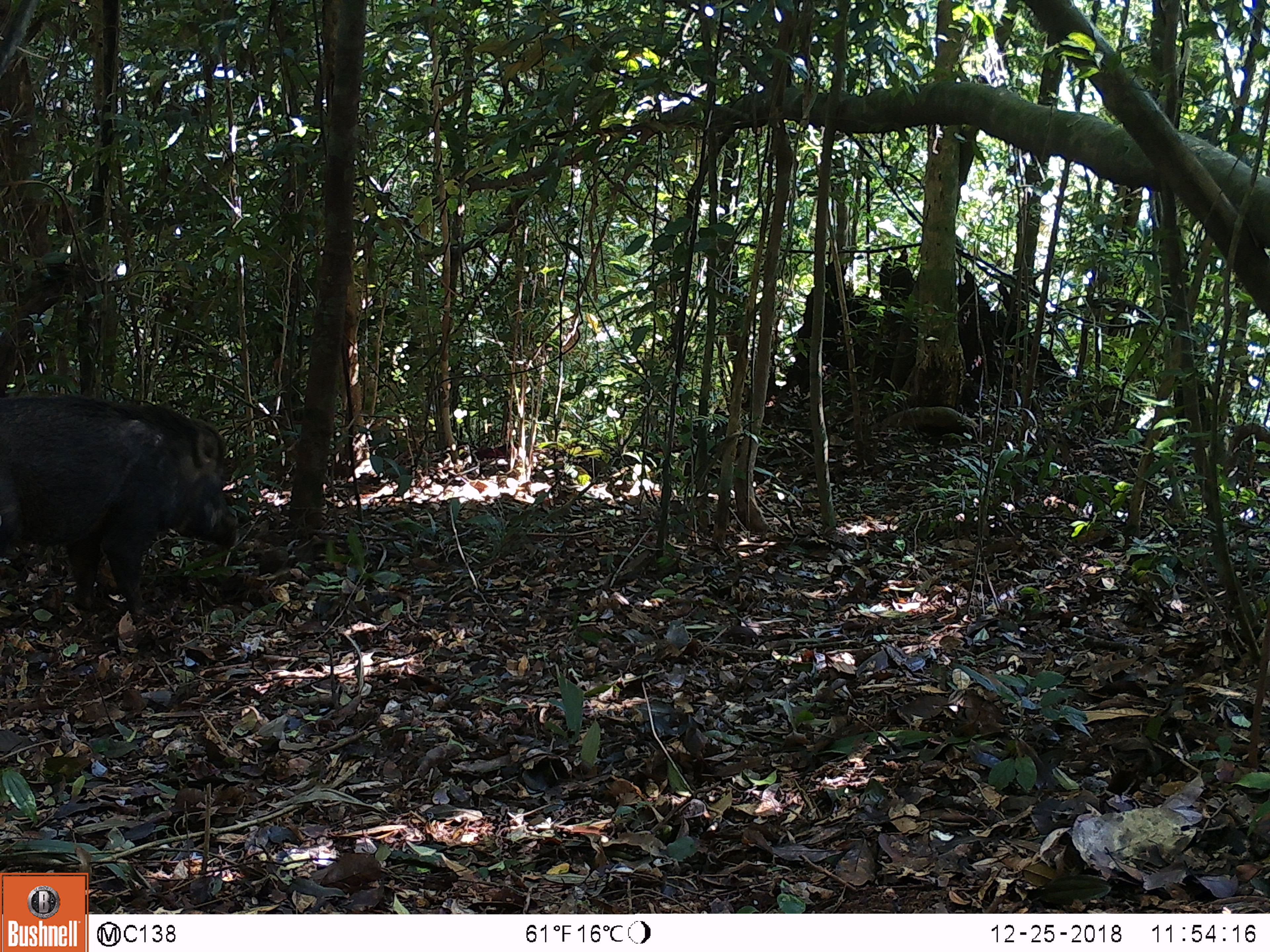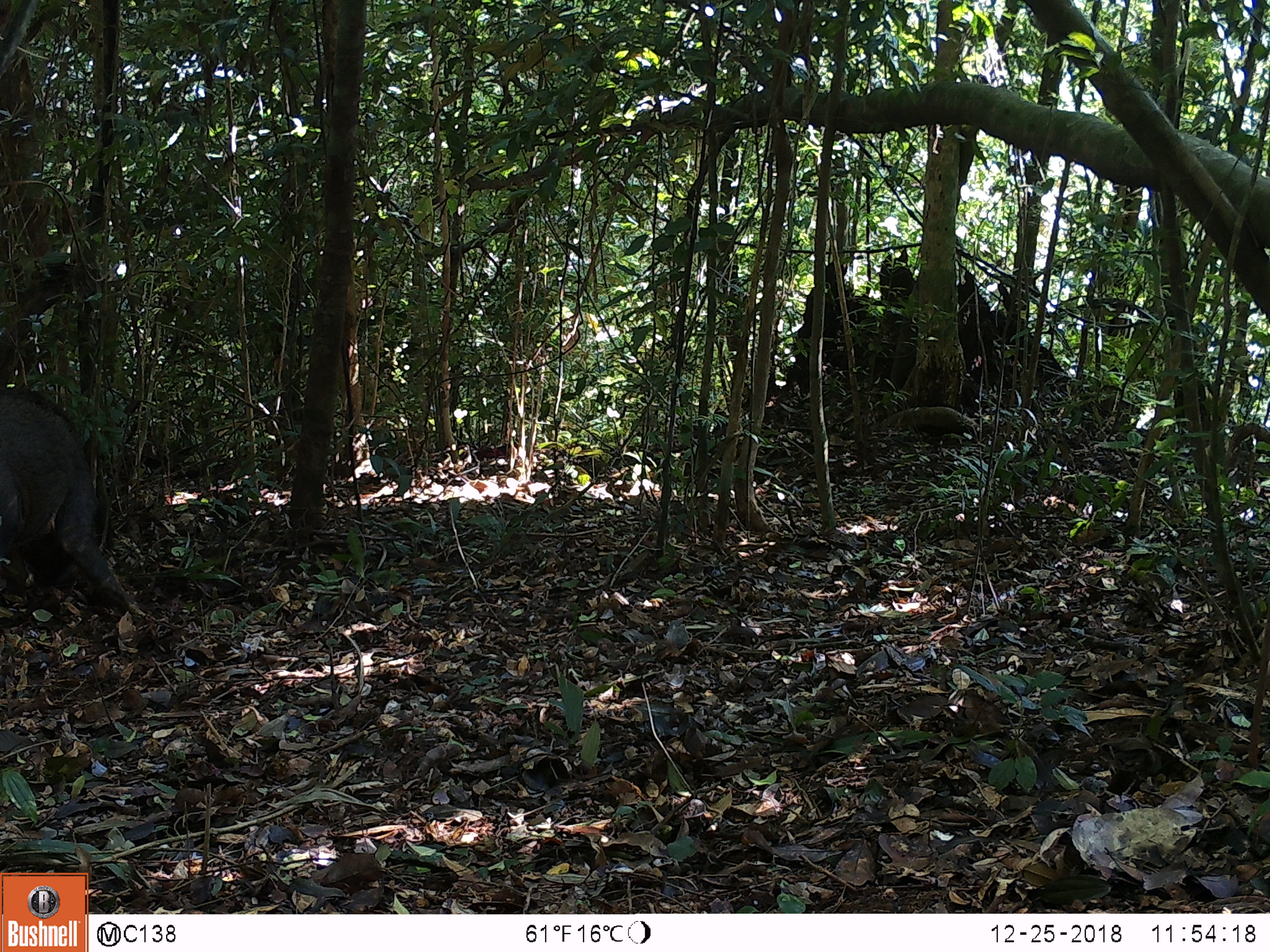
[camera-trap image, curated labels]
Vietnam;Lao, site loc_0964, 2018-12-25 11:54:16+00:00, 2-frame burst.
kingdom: Animalia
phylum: Chordata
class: Mammalia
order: Artiodactyla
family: Suidae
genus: Sus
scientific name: Sus scrofa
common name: eurasian wild pig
Eurasian wild pig (Sus scrofa). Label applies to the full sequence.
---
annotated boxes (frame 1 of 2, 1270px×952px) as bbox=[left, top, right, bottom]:
eurasian wild pig: bbox=[0, 389, 238, 624]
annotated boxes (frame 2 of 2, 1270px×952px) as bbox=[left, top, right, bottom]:
eurasian wild pig: bbox=[0, 386, 139, 622]